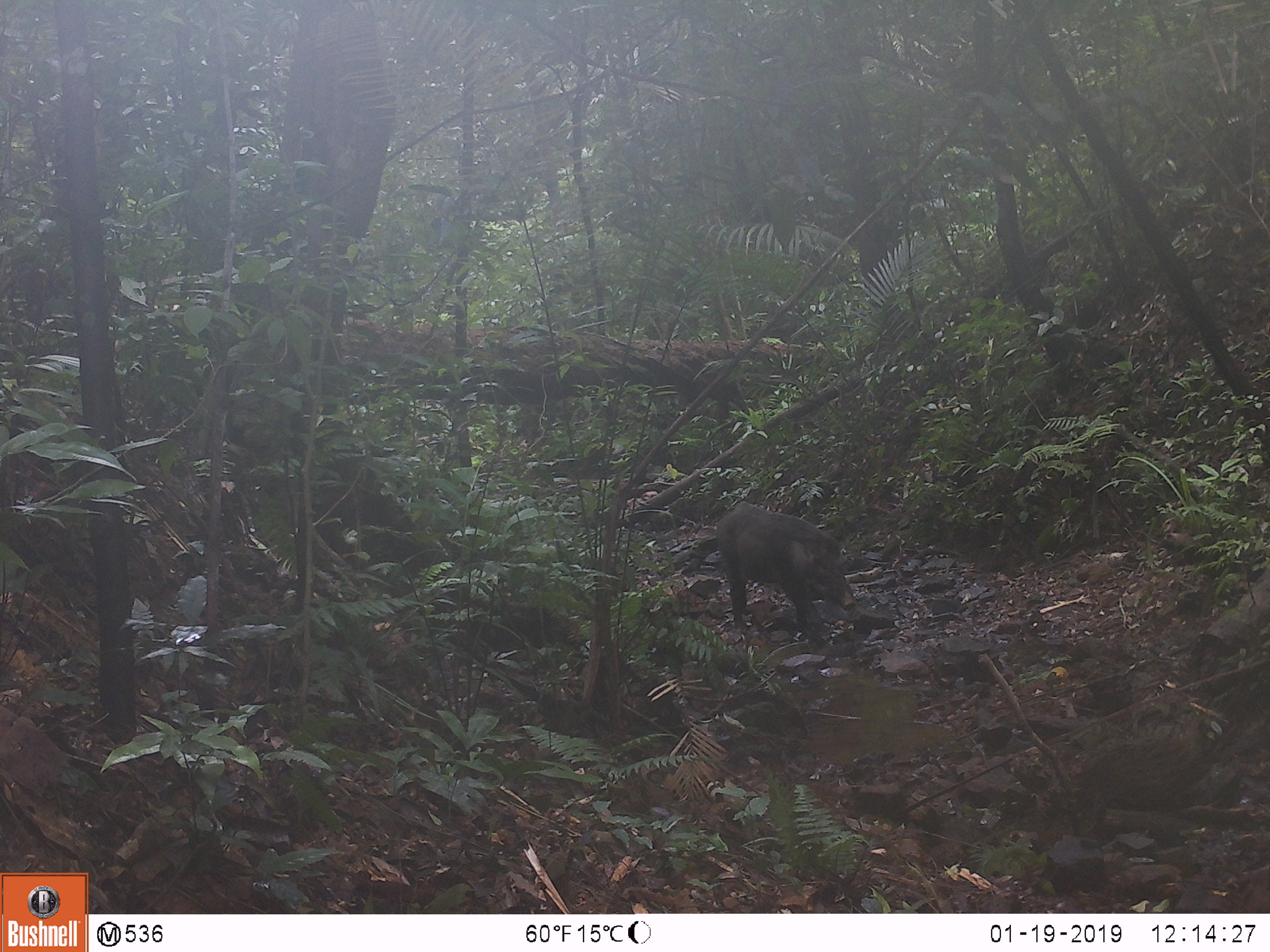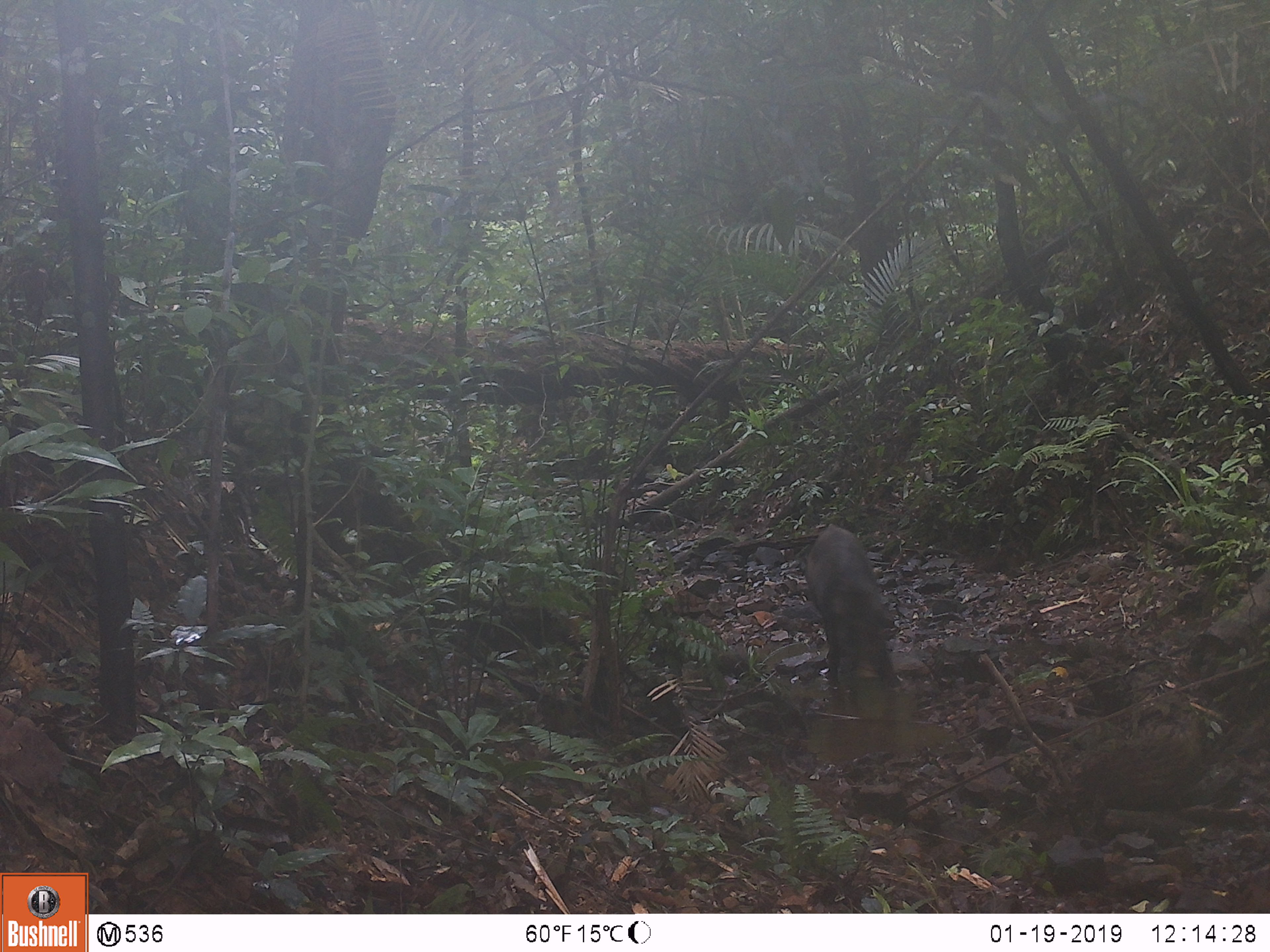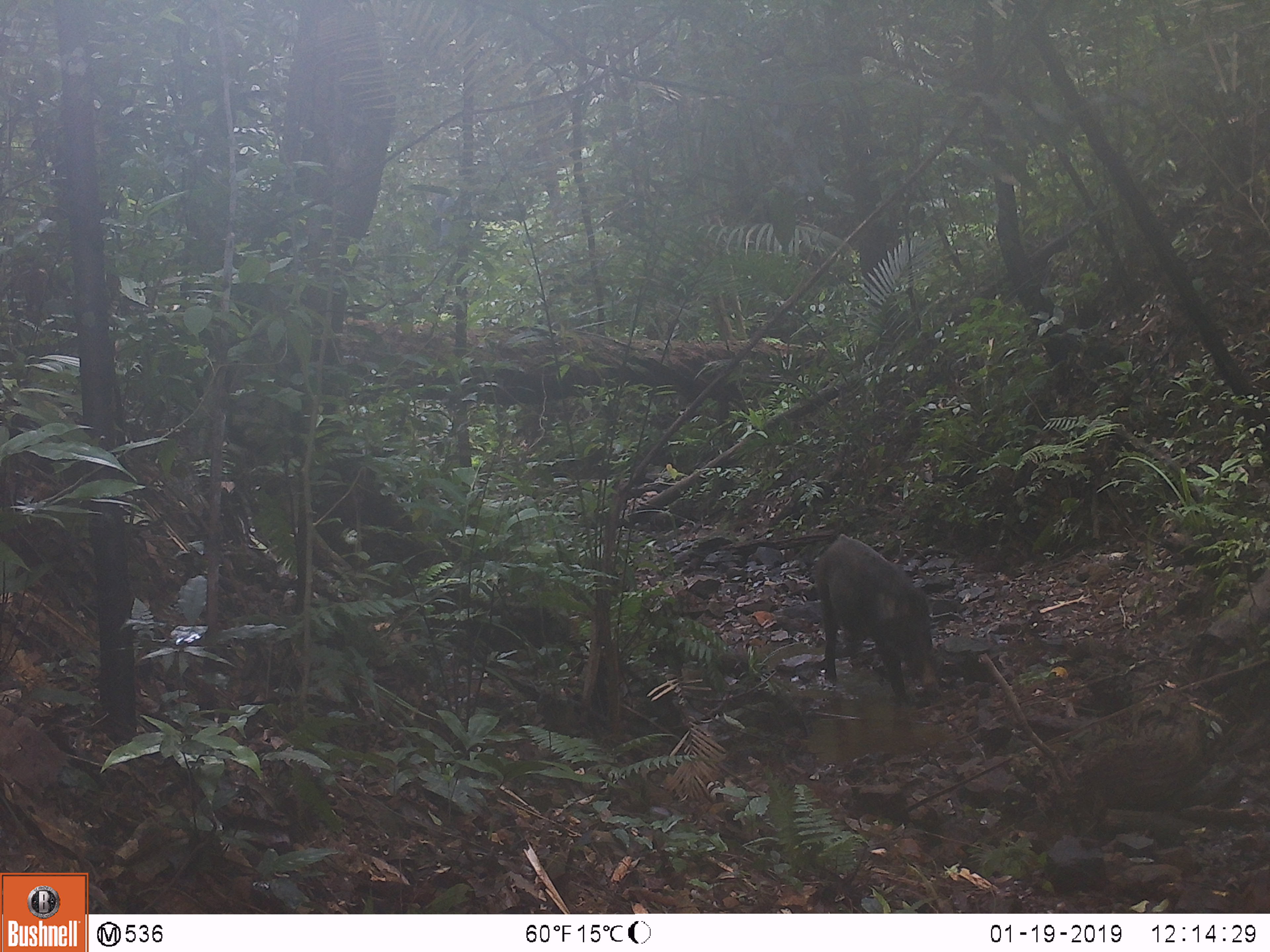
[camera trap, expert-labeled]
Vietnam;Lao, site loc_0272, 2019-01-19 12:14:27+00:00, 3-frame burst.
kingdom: Animalia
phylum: Chordata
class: Mammalia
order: Artiodactyla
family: Suidae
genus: Sus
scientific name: Sus scrofa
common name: eurasian wild pig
Eurasian wild pig (Sus scrofa). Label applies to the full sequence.